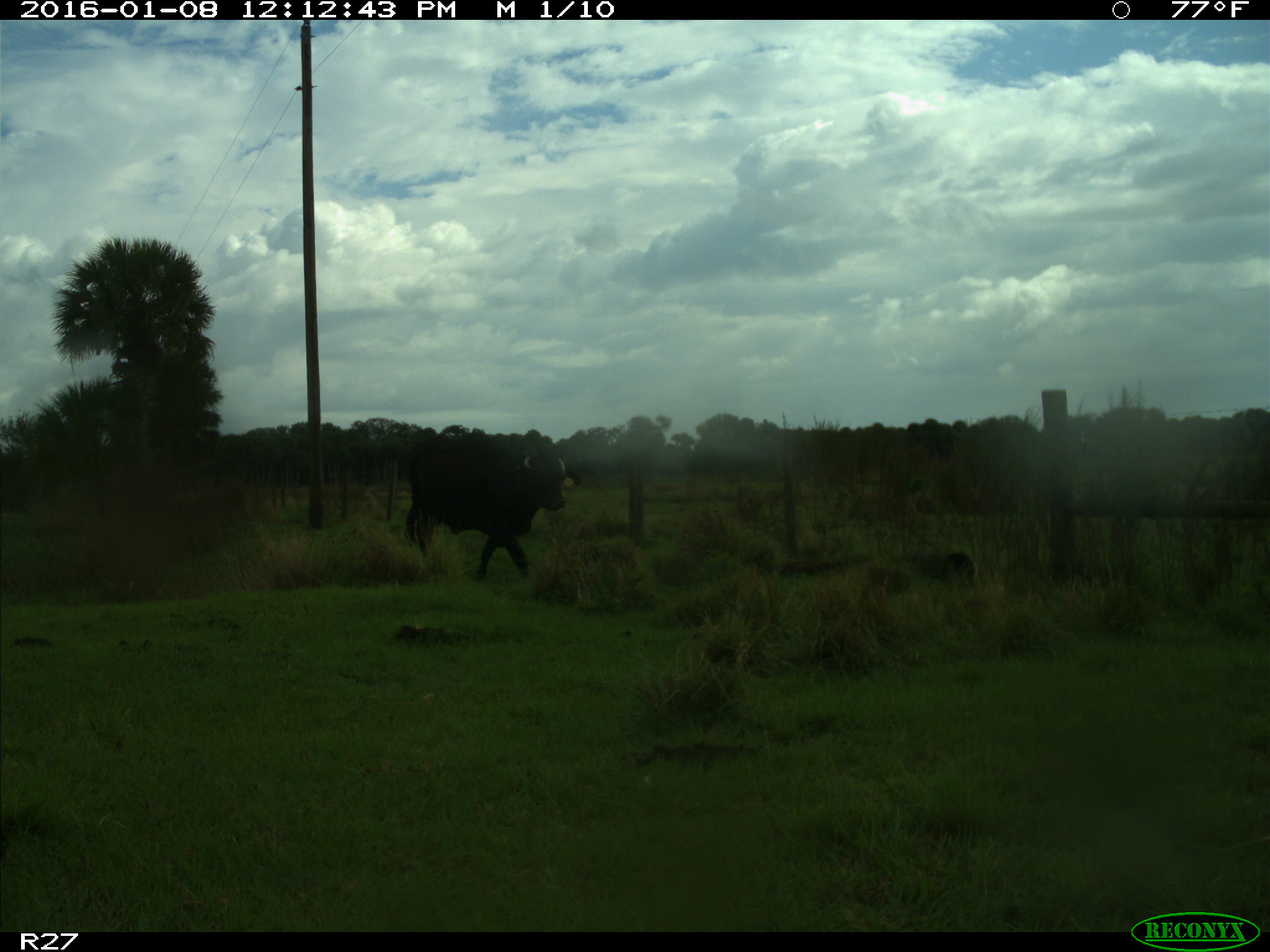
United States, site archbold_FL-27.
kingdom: Animalia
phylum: Chordata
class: Mammalia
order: Artiodactyla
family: Bovidae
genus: Bos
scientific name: Bos taurus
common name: domestic cow